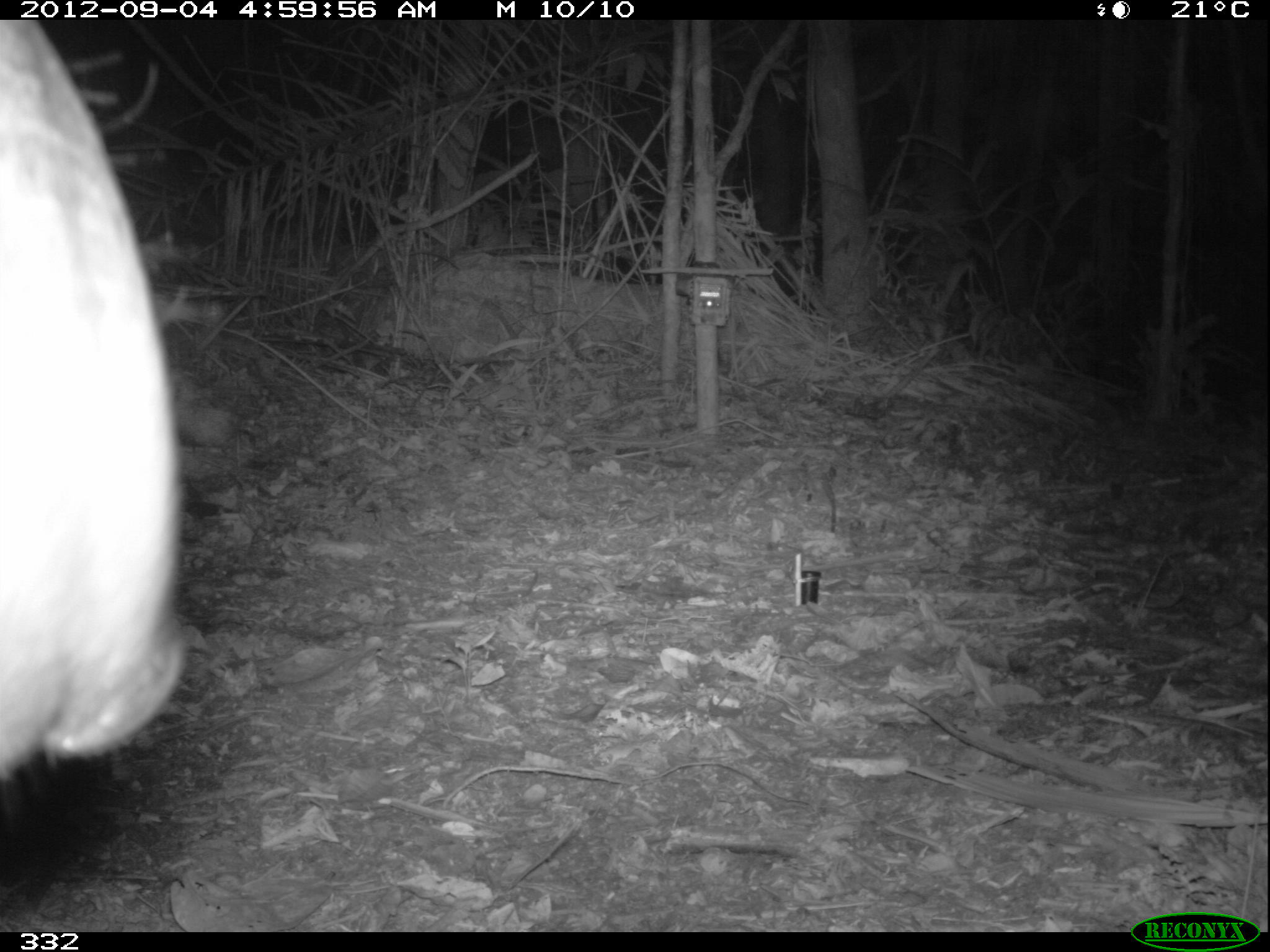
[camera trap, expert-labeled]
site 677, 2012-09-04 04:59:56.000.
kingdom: Animalia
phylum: Chordata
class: Mammalia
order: Perissodactyla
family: Tapiridae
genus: Tapirus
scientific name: Tapirus terrestris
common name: south american tapir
Tapirus terrestris (south american tapir).